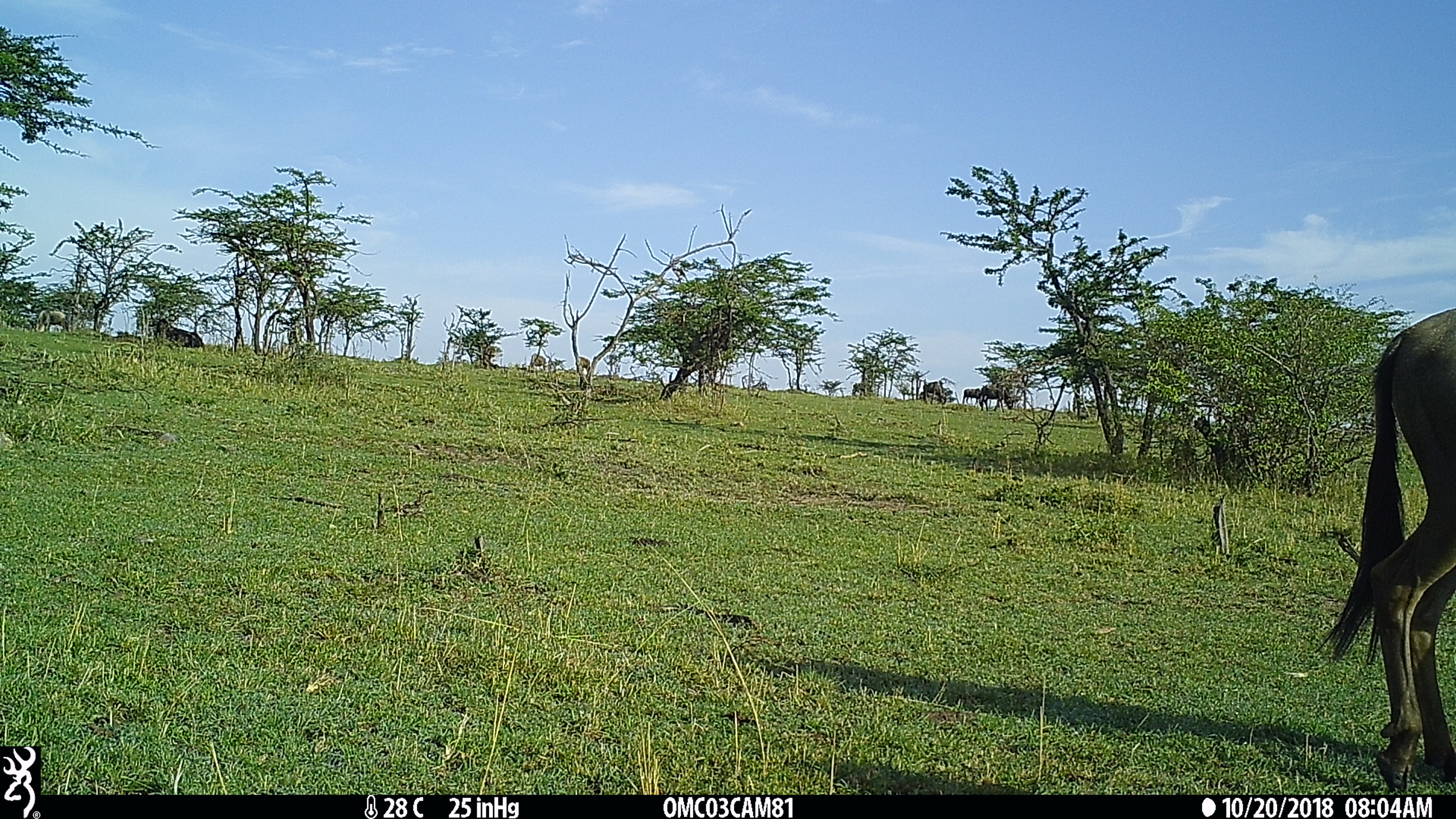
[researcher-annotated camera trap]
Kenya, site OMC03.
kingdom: Animalia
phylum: Chordata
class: Mammalia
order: Artiodactyla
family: Bovidae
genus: Connochaetes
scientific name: Connochaetes taurinus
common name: blue wildebeest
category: wildebeest